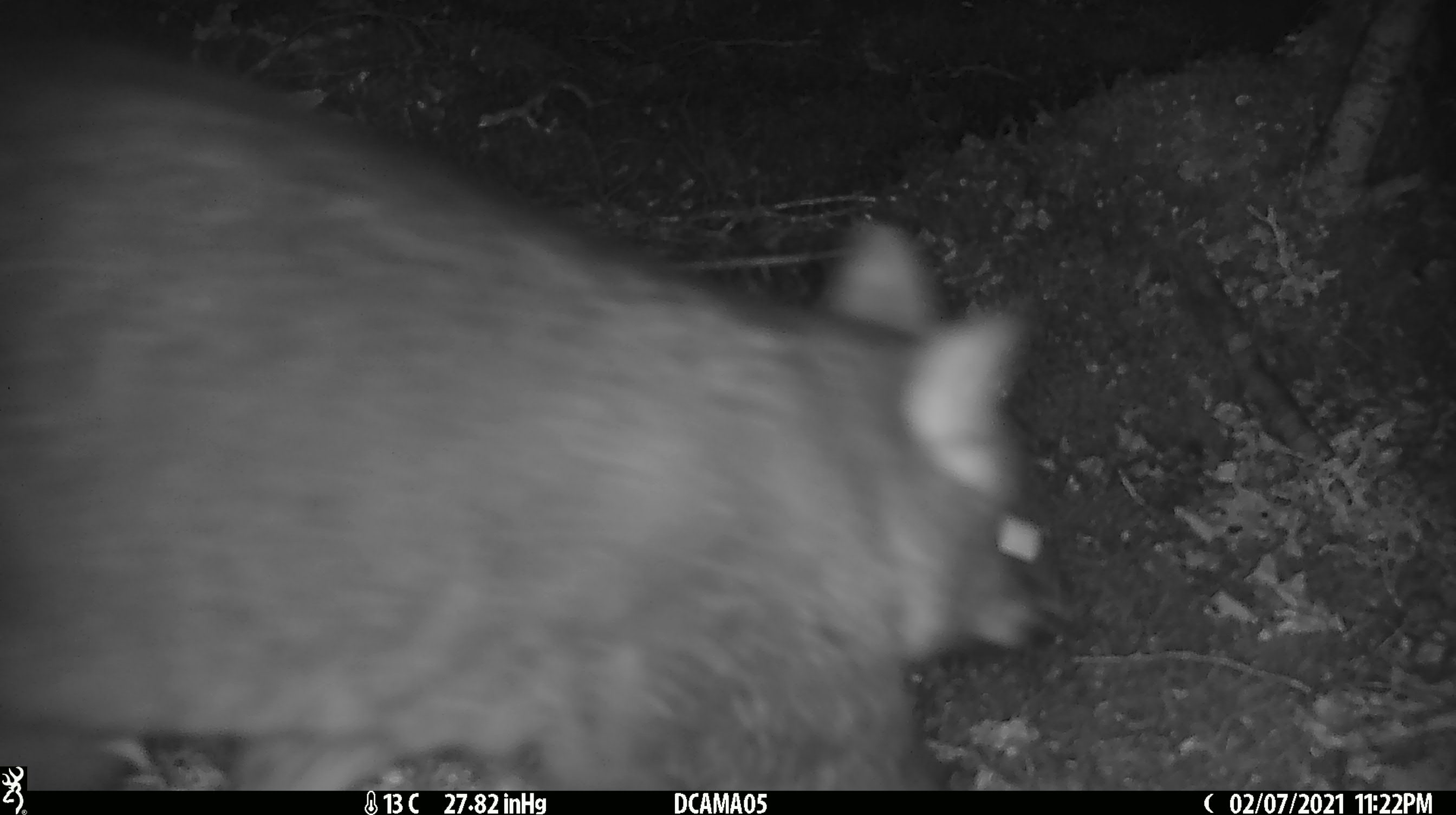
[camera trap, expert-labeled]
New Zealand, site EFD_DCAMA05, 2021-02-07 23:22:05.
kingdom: Animalia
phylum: Chordata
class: Mammalia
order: Diprotodontia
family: Phalangeridae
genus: Trichosurus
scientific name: Trichosurus vulpecula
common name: common brushtail possum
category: possum